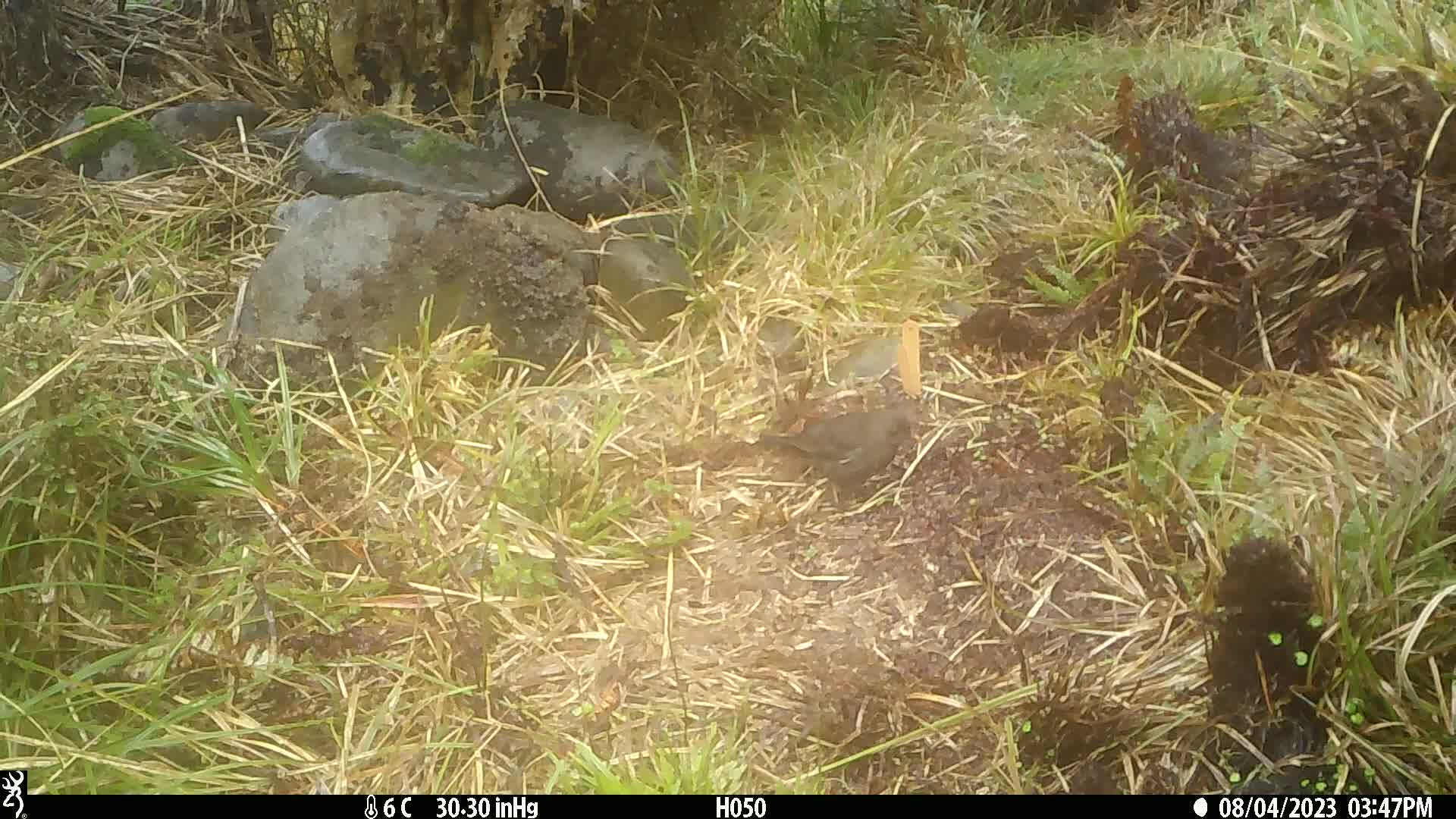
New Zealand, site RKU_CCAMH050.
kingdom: Animalia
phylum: Chordata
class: Aves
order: Passeriformes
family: Turdidae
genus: Turdus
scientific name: Turdus merula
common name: eurasian blackbird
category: blackbird